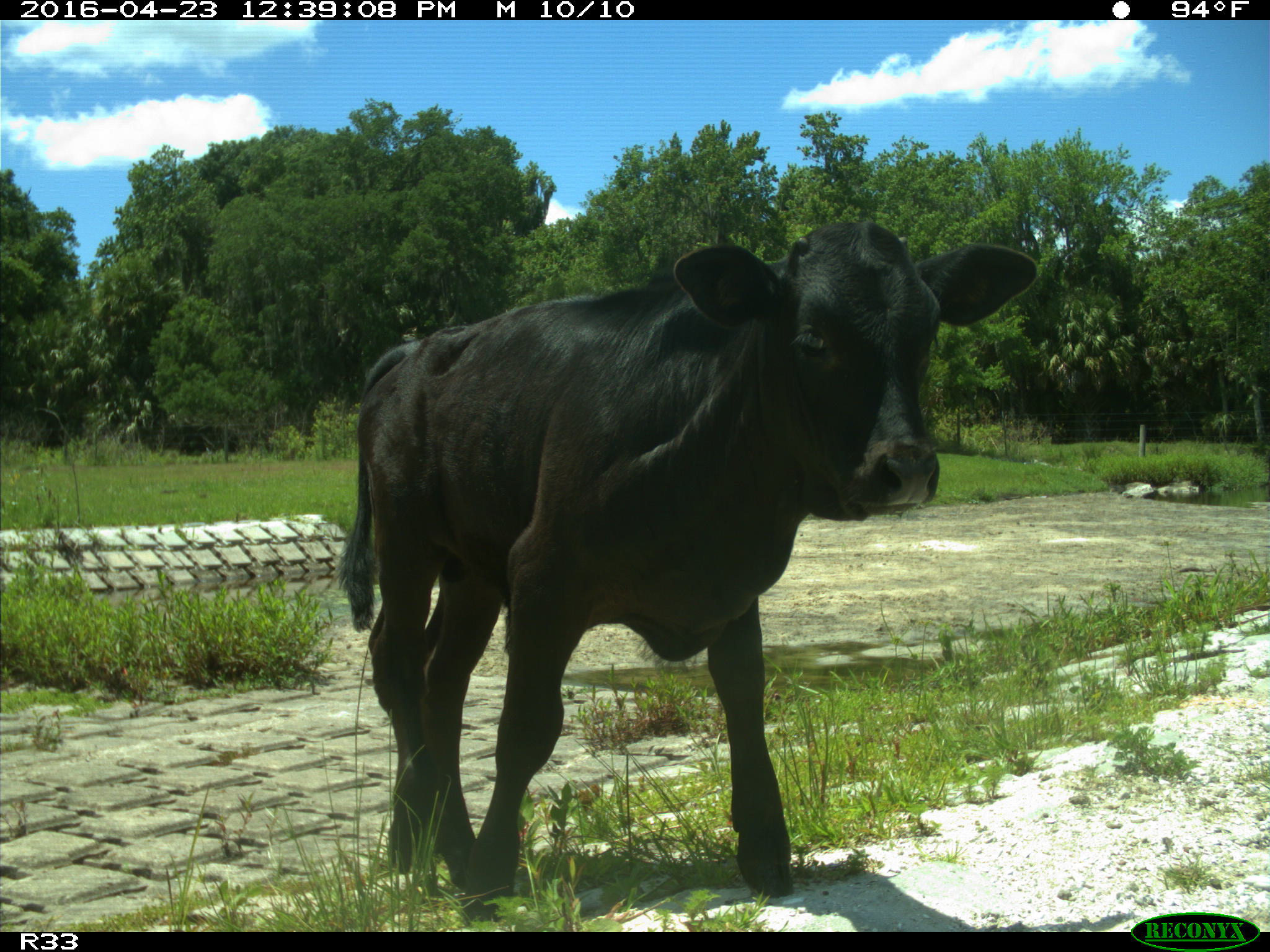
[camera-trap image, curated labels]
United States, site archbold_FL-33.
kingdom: Animalia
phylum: Chordata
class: Mammalia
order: Artiodactyla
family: Bovidae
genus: Bos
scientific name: Bos taurus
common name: domestic cow